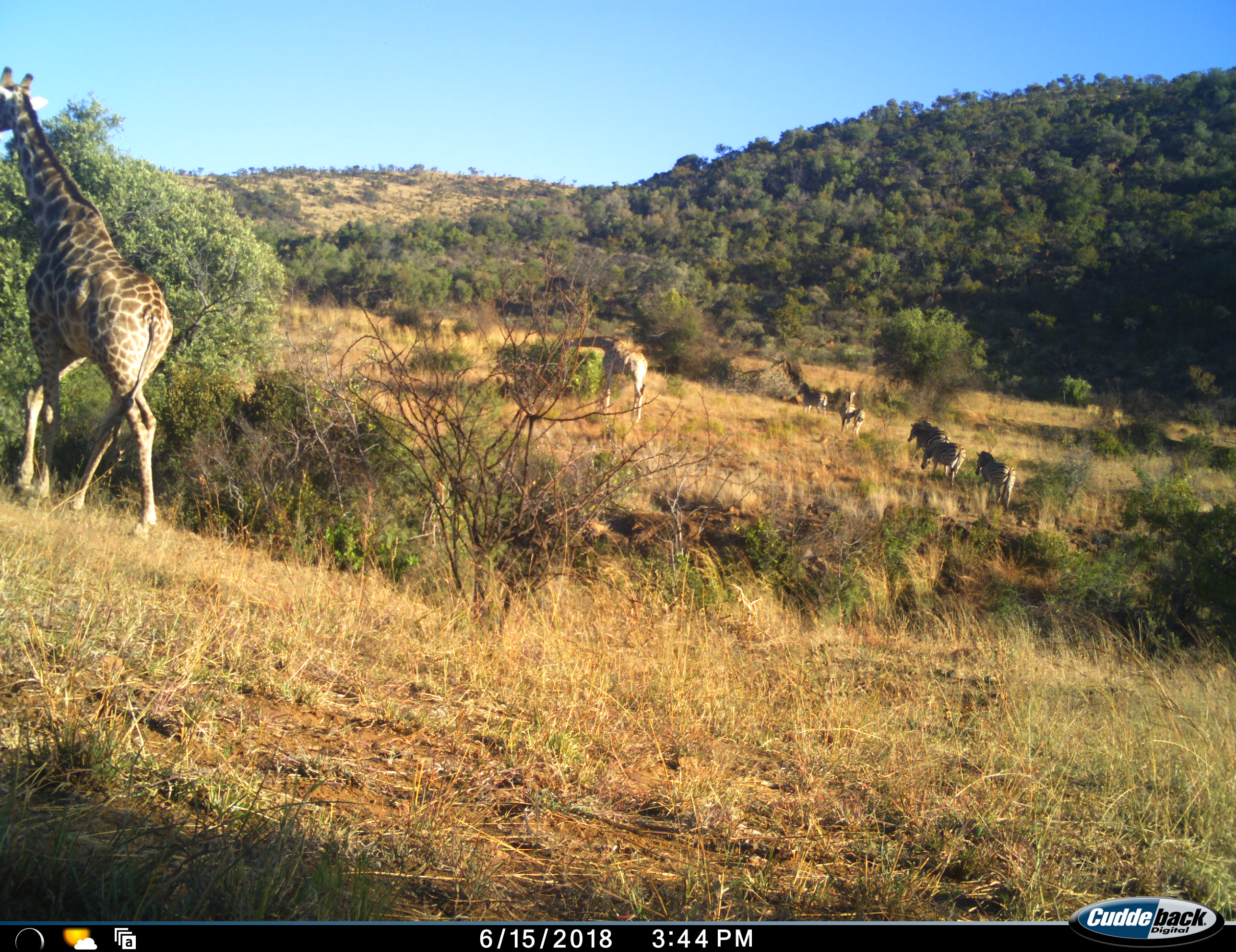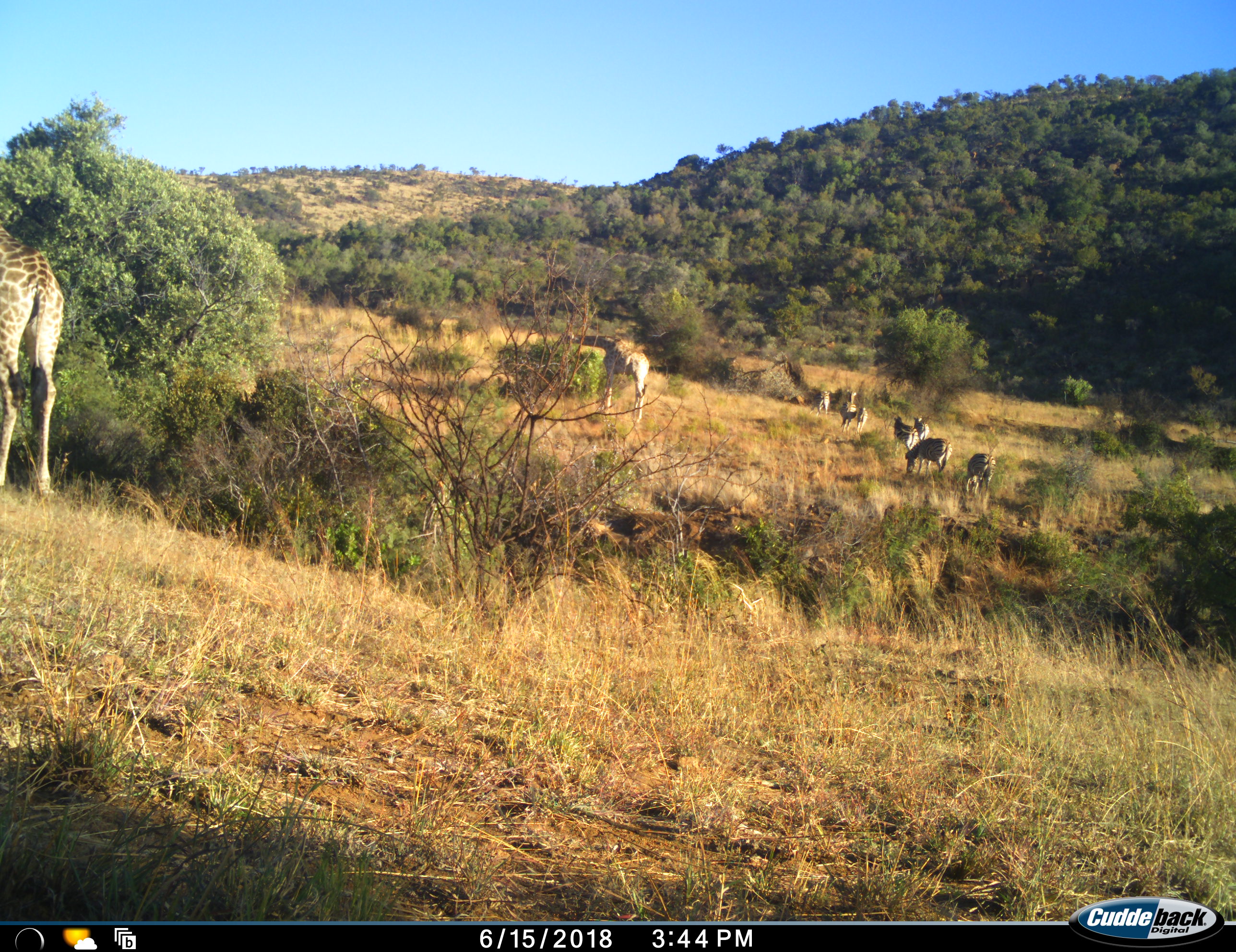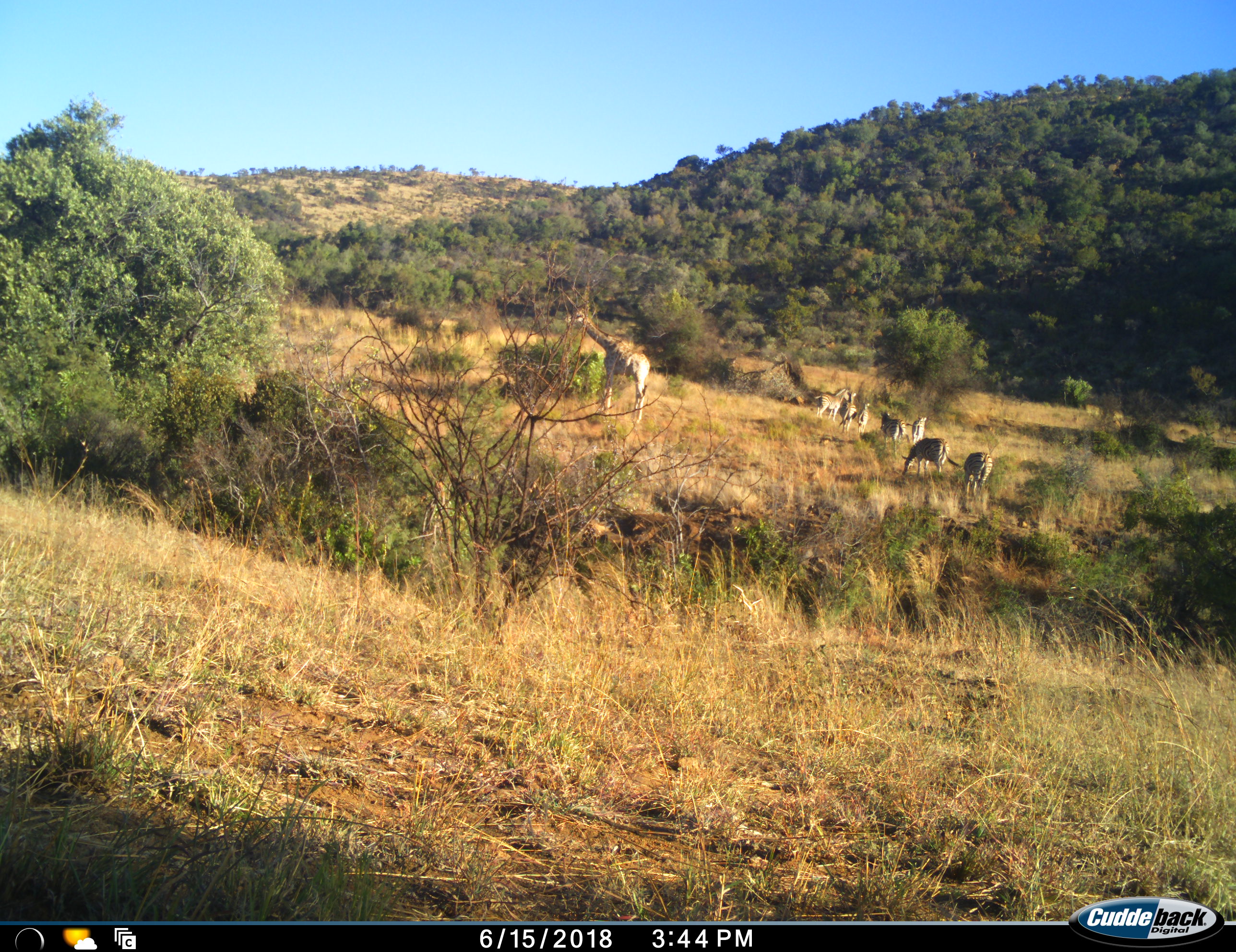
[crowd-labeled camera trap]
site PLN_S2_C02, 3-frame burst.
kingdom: Animalia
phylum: Chordata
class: Mammalia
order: Artiodactyla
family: Giraffidae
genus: Giraffa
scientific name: Giraffa camelopardalis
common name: giraffe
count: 2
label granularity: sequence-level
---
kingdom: Animalia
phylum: Chordata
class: Mammalia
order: Perissodactyla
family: Equidae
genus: Equus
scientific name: Equus quagga burchellii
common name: burchell's zebra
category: zebraburchells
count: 6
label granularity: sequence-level